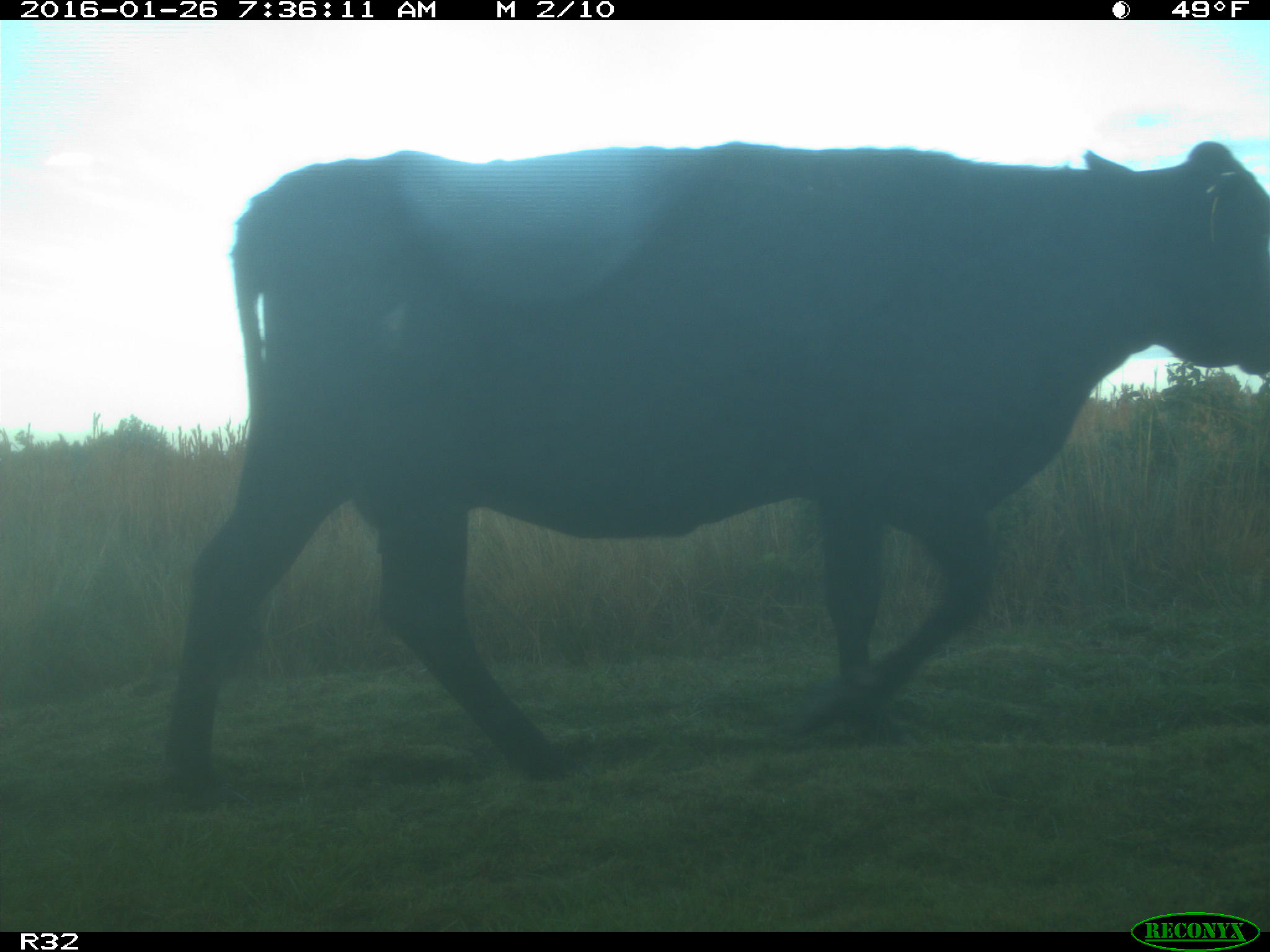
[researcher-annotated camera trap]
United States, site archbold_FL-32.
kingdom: Animalia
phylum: Chordata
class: Mammalia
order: Artiodactyla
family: Bovidae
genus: Bos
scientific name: Bos taurus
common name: domestic cow